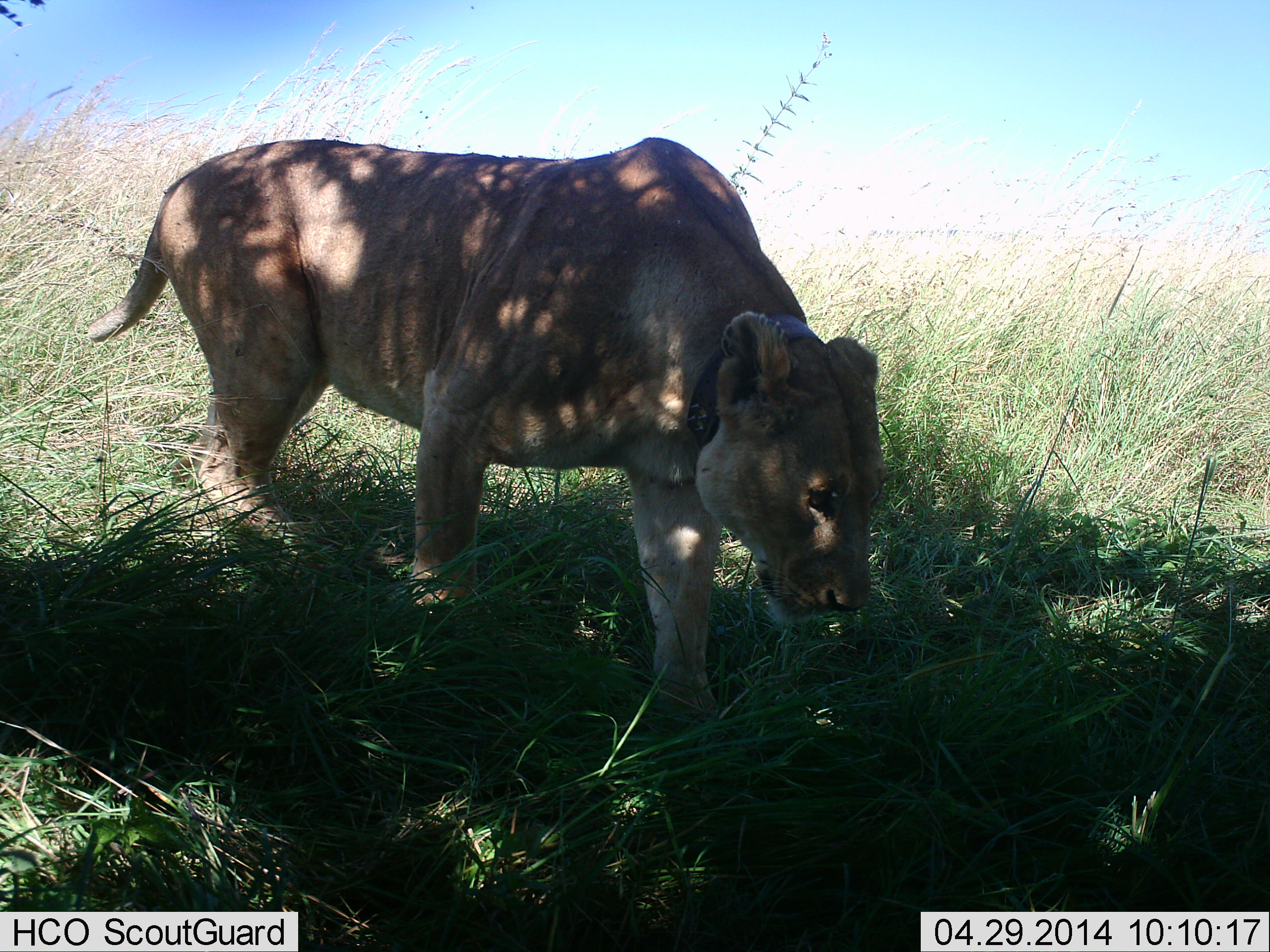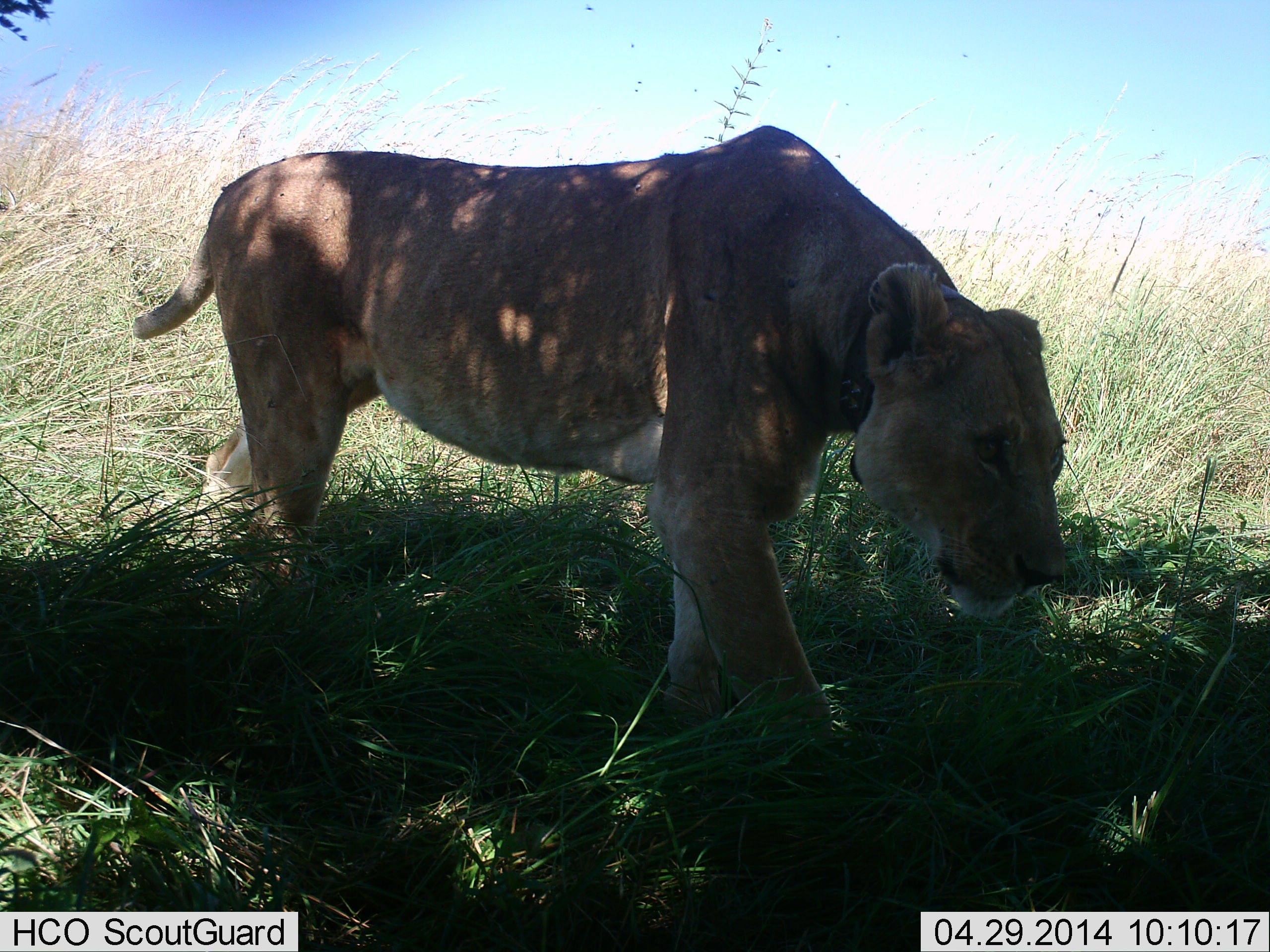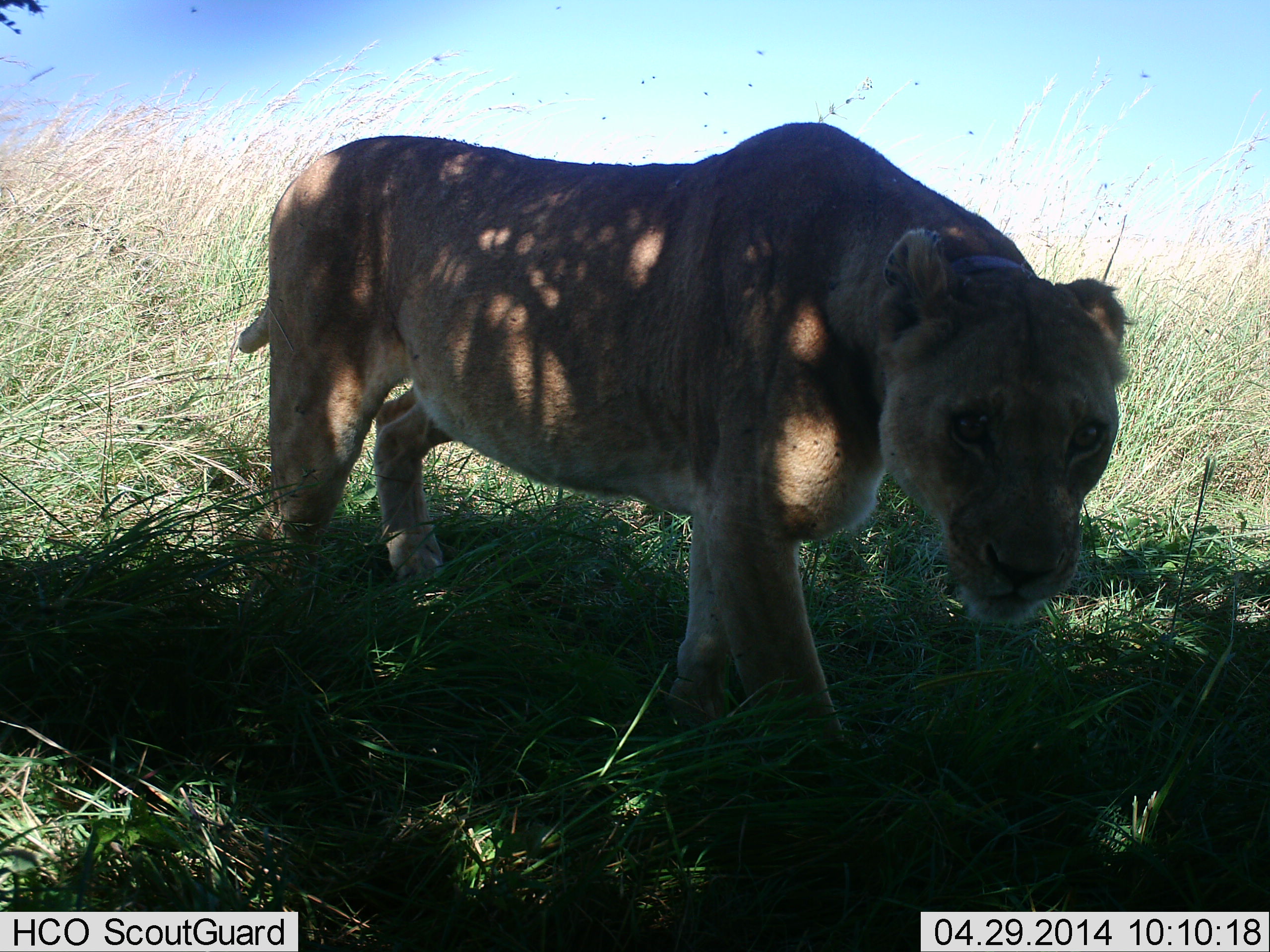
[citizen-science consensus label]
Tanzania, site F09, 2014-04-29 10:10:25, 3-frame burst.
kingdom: Animalia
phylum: Chordata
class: Mammalia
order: Carnivora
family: Felidae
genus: Panthera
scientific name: Panthera leo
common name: lion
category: lionfemale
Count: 1.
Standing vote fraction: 30%.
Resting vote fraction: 10%.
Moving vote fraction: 70%.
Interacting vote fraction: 0%.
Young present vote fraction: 0%.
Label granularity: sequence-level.